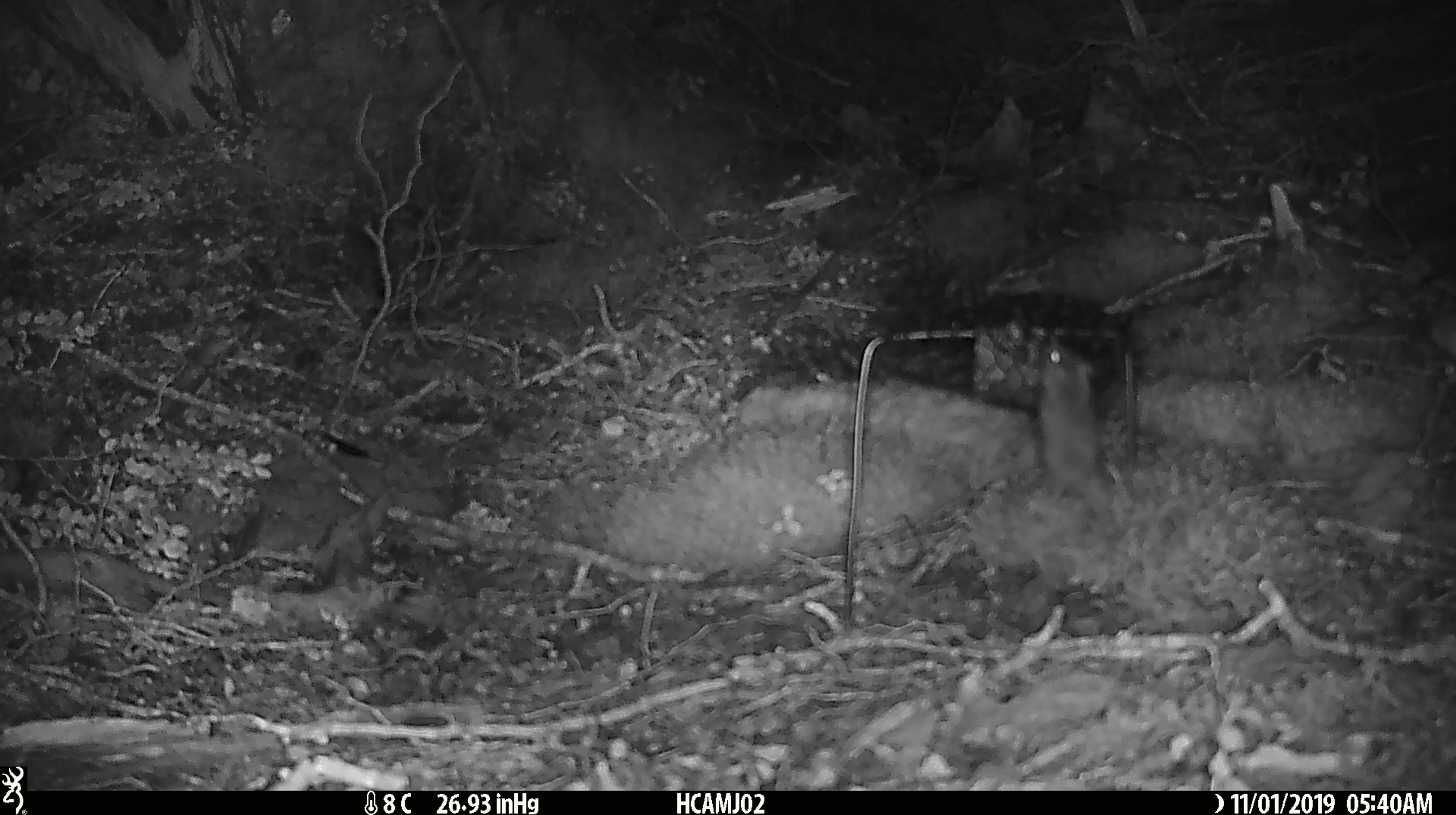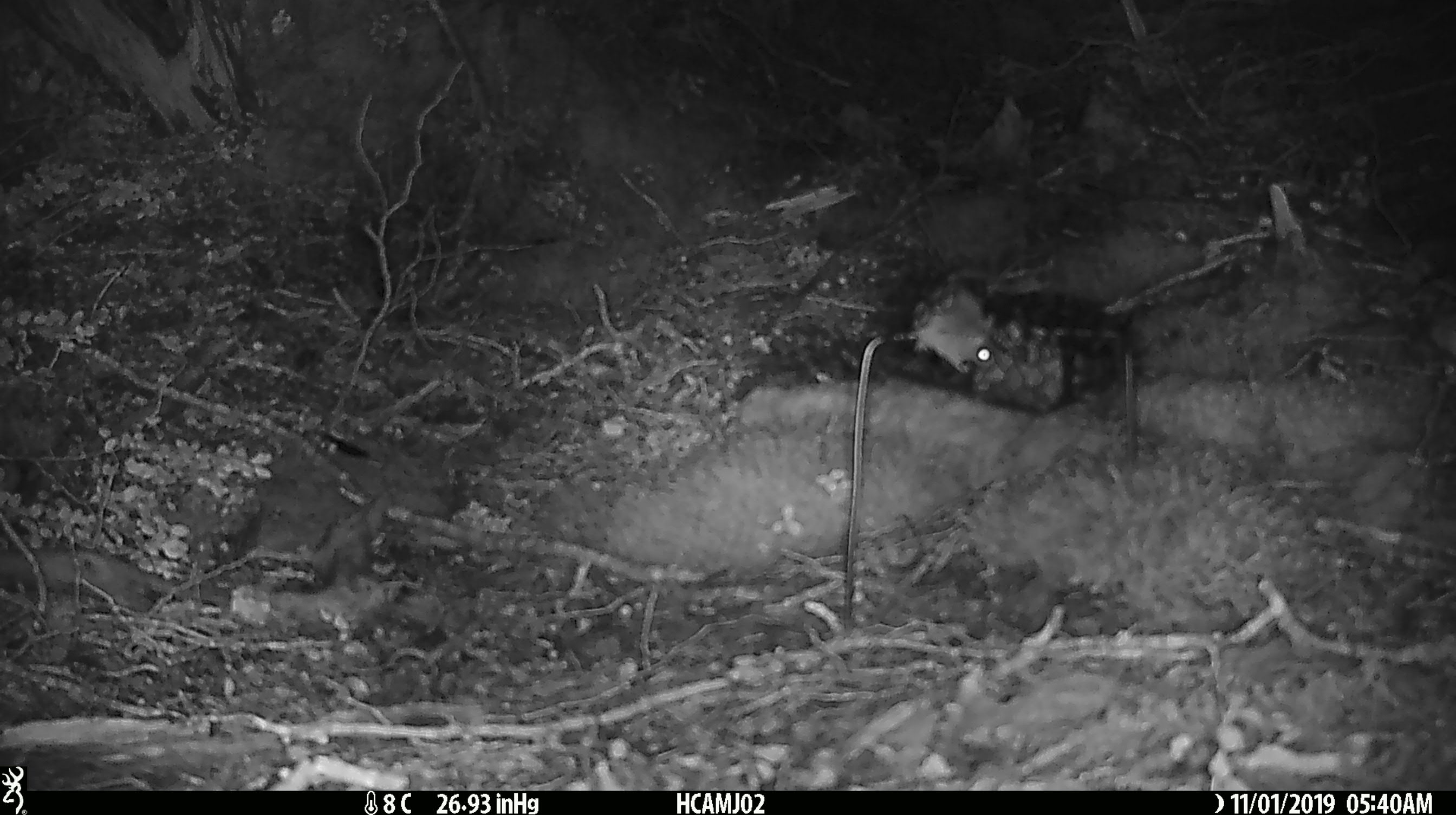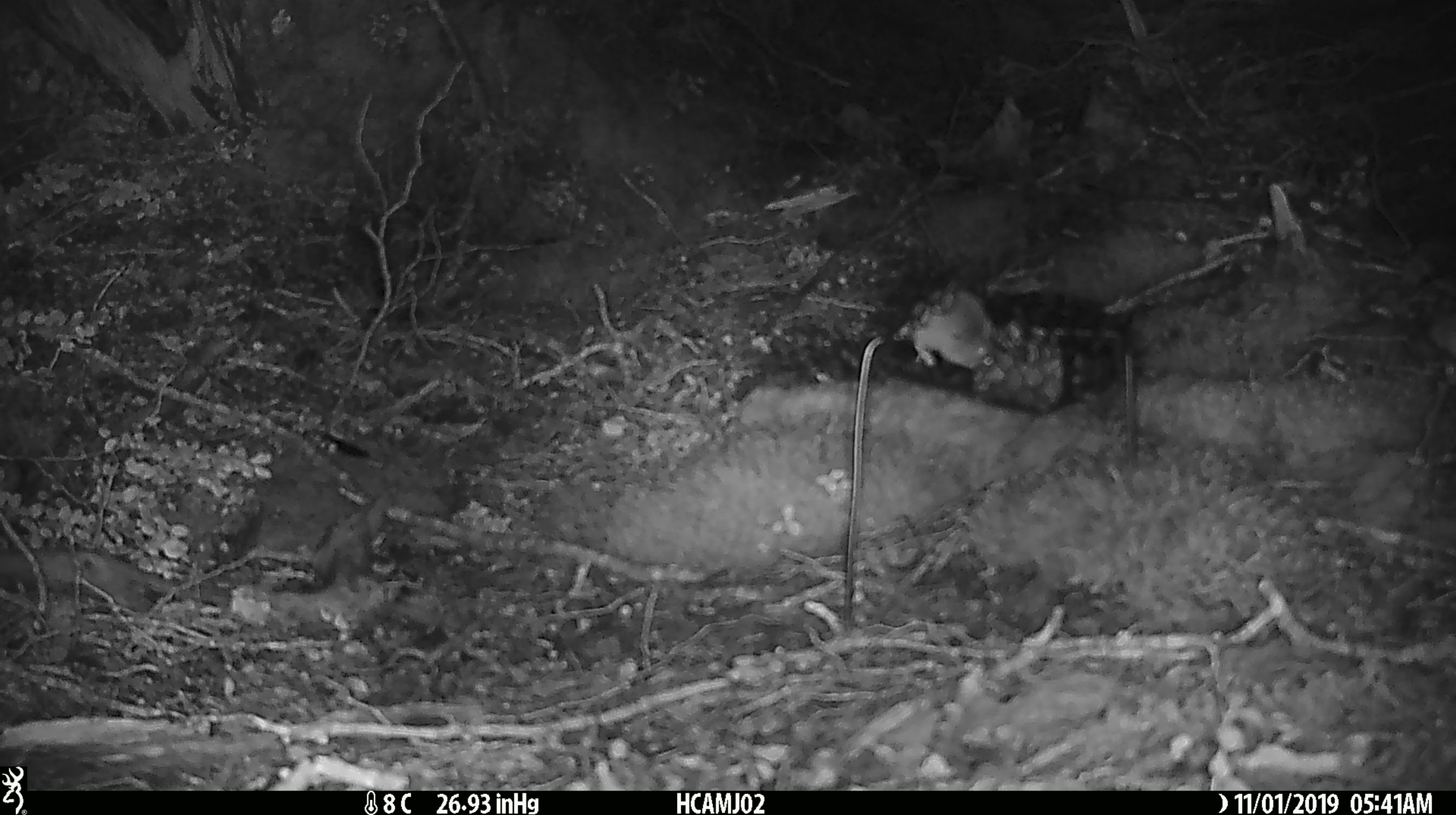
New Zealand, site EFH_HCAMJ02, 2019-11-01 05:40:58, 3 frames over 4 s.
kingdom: Animalia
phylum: Chordata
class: Mammalia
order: Rodentia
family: Muridae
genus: Mus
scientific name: Mus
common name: mouse